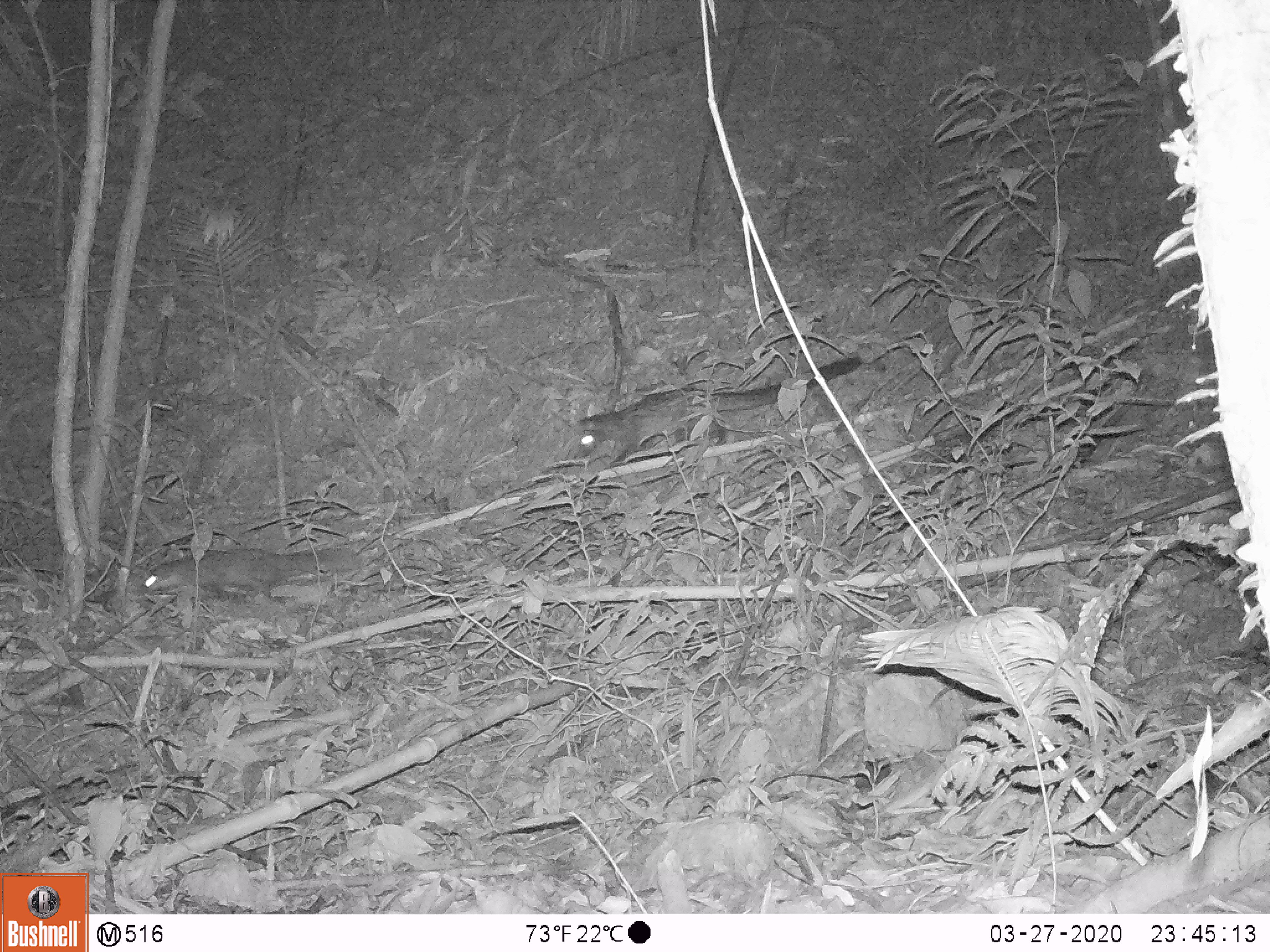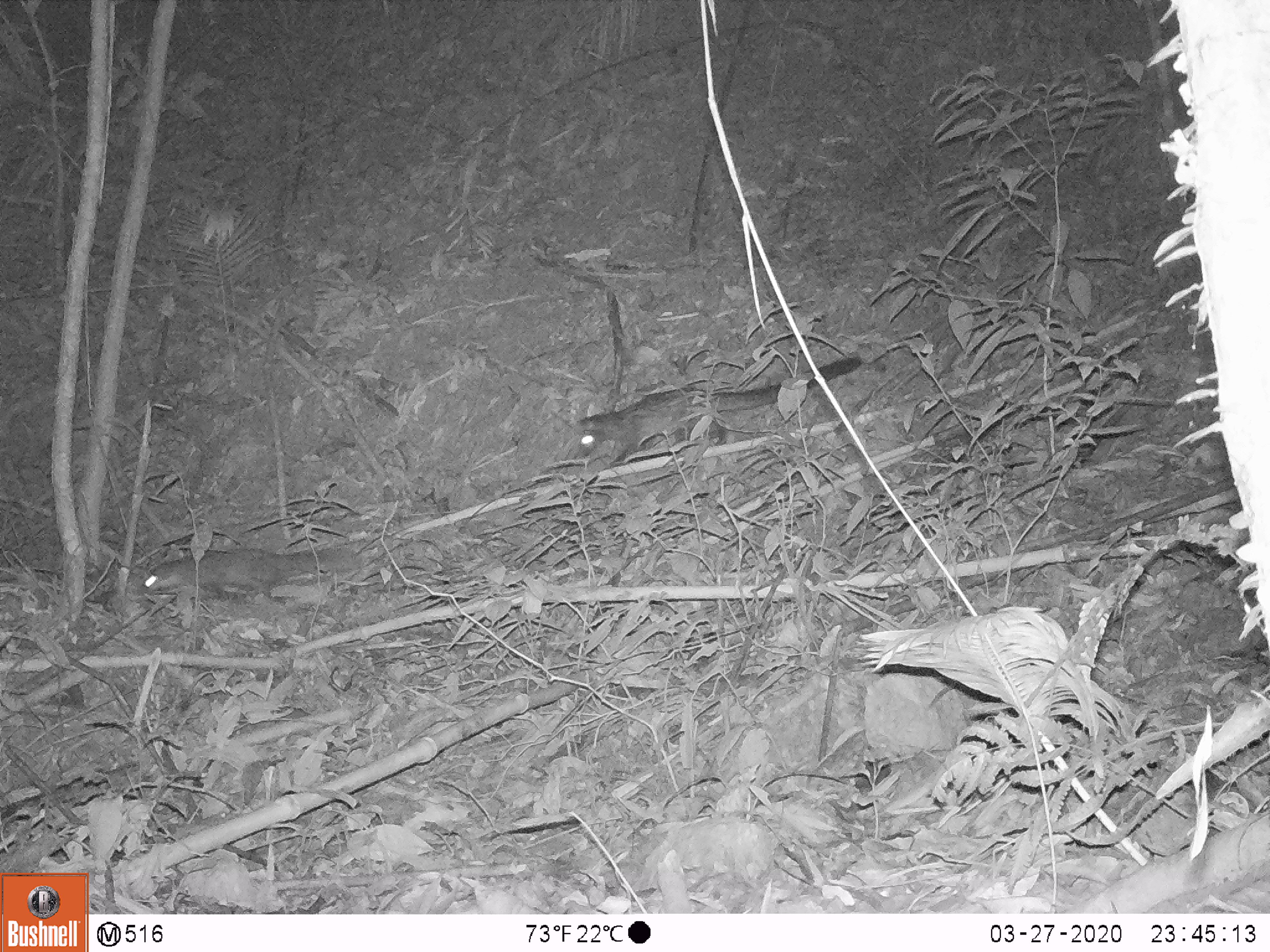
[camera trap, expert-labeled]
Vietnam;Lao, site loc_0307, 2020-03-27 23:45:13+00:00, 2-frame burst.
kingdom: Animalia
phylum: Chordata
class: Mammalia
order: Carnivora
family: Viverridae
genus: Paradoxurus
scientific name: Paradoxurus hermaphroditus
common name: common palm civet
Common palm civet (Paradoxurus hermaphroditus). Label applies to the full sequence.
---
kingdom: Animalia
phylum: Chordata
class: Mammalia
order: Carnivora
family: Mustelidae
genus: Melogale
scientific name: Melogale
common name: ferret badger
Ferret badger (Melogale). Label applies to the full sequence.